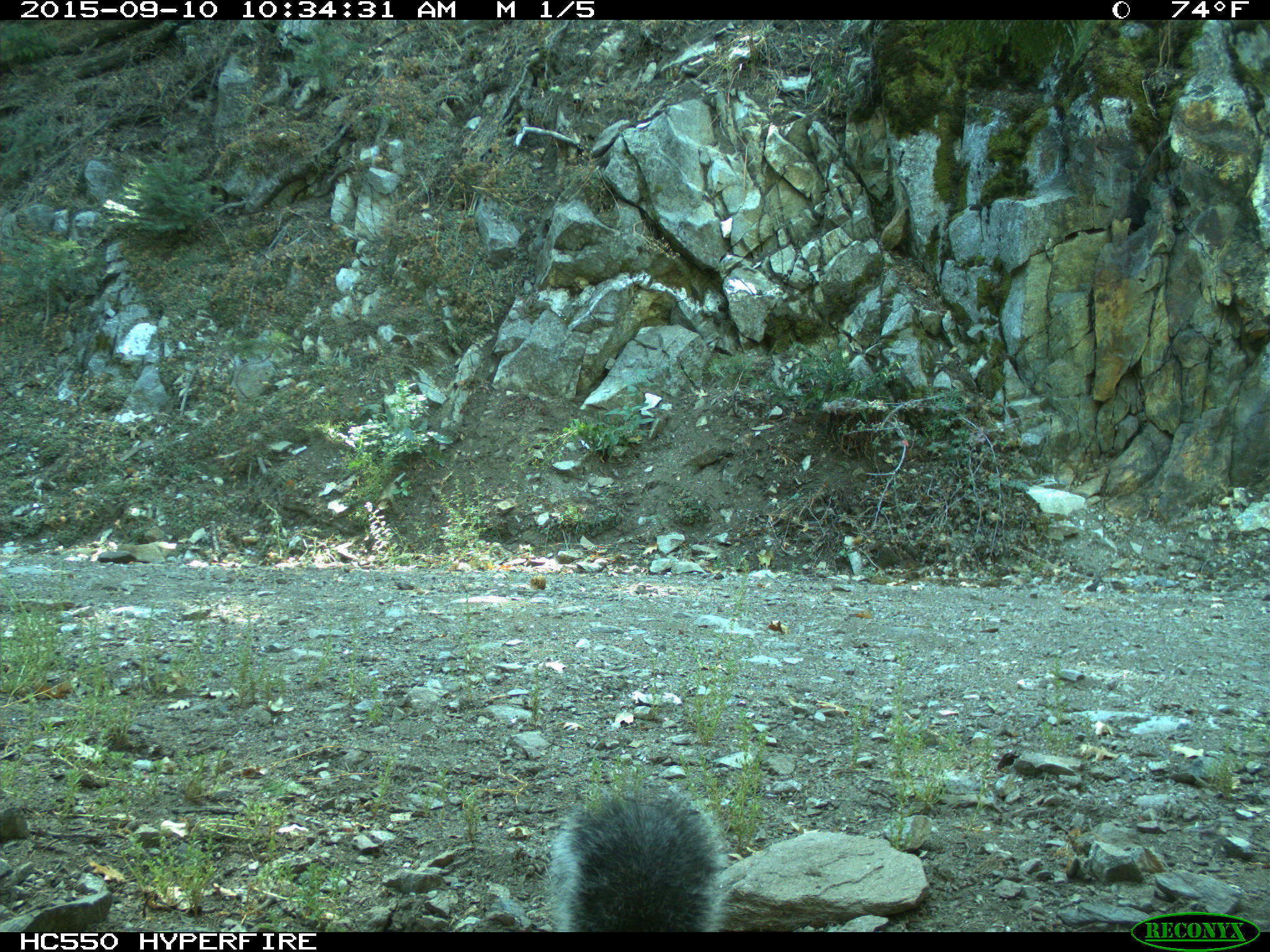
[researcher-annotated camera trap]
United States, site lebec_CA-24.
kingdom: Animalia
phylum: Chordata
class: Mammalia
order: Rodentia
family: Sciuridae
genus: Sciurus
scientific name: Sciurus carolinensis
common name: eastern gray squirrel